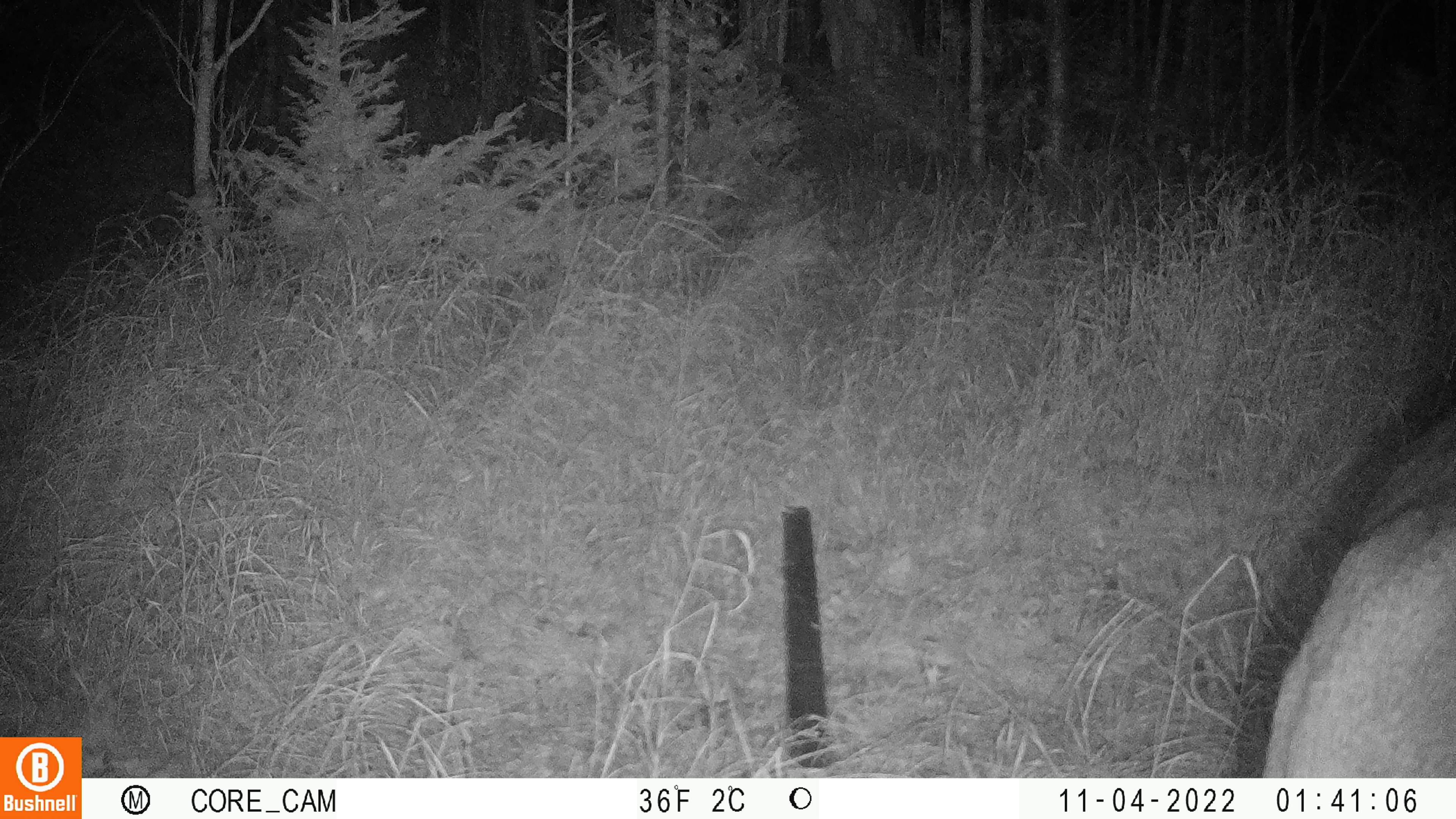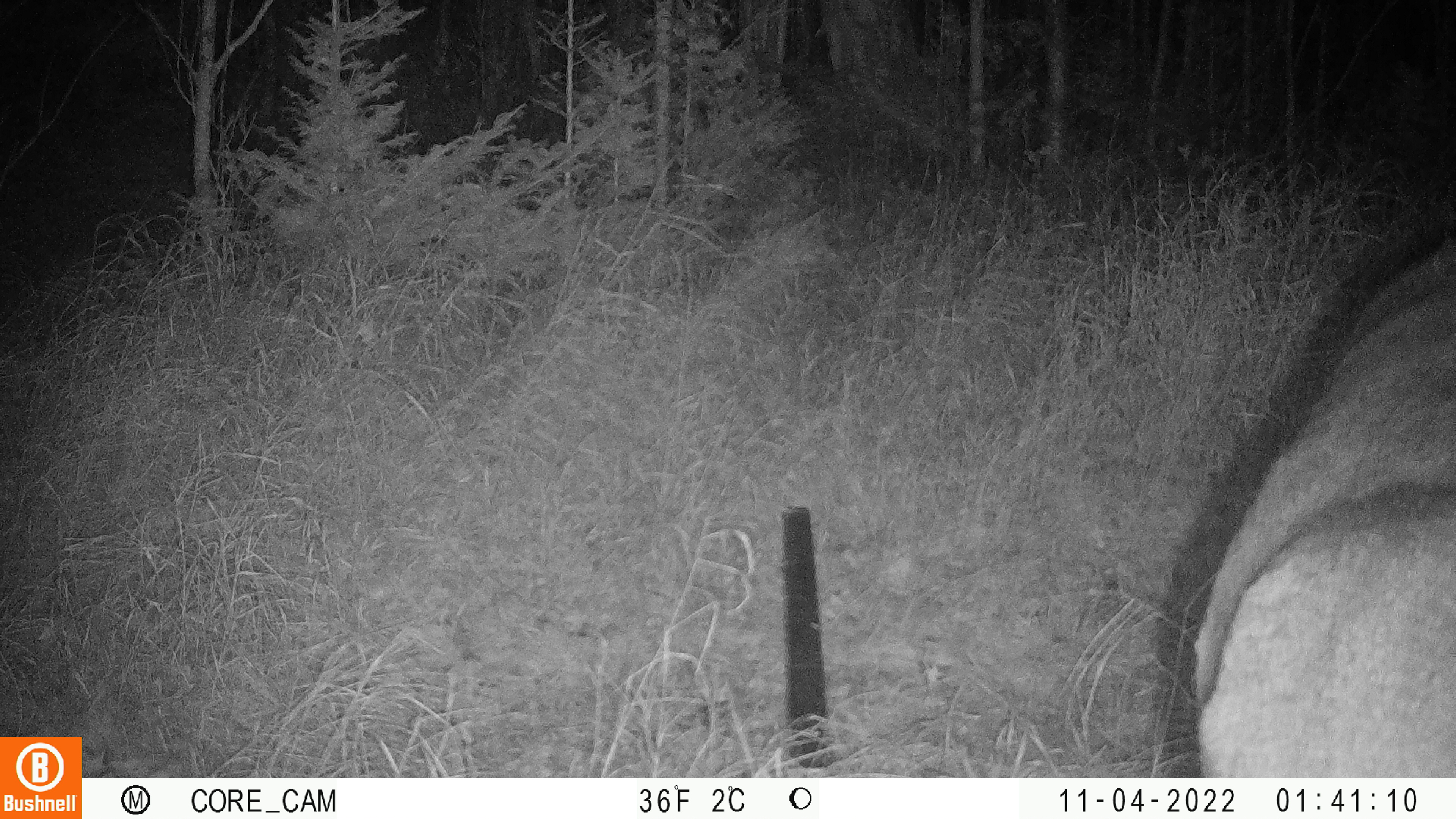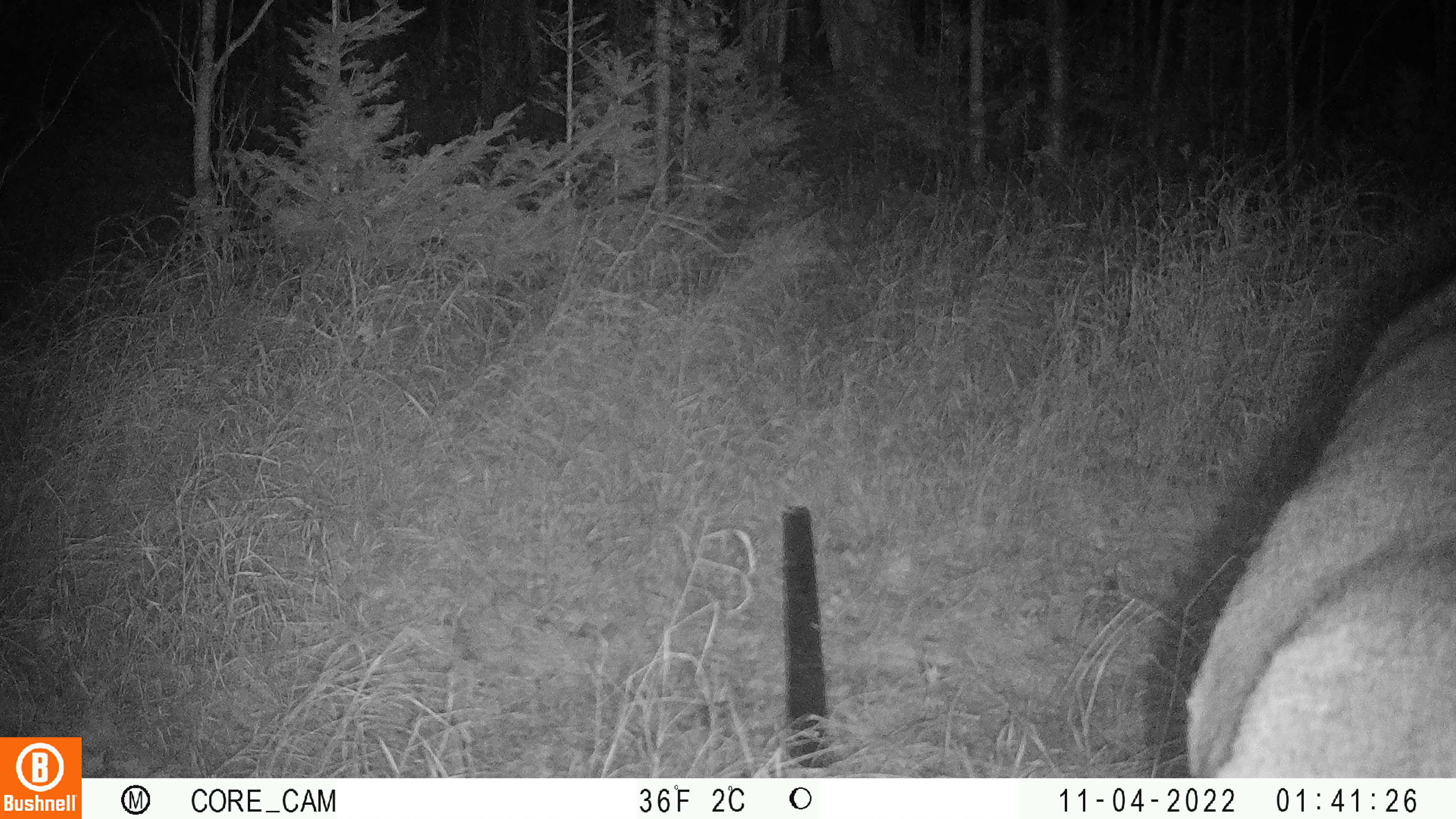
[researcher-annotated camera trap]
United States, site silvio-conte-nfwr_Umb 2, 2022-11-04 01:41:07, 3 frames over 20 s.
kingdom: Animalia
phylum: Chordata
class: Mammalia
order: Artiodactyla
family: Cervidae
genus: Odocoileus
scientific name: Odocoileus virginianus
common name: white-tailed deer